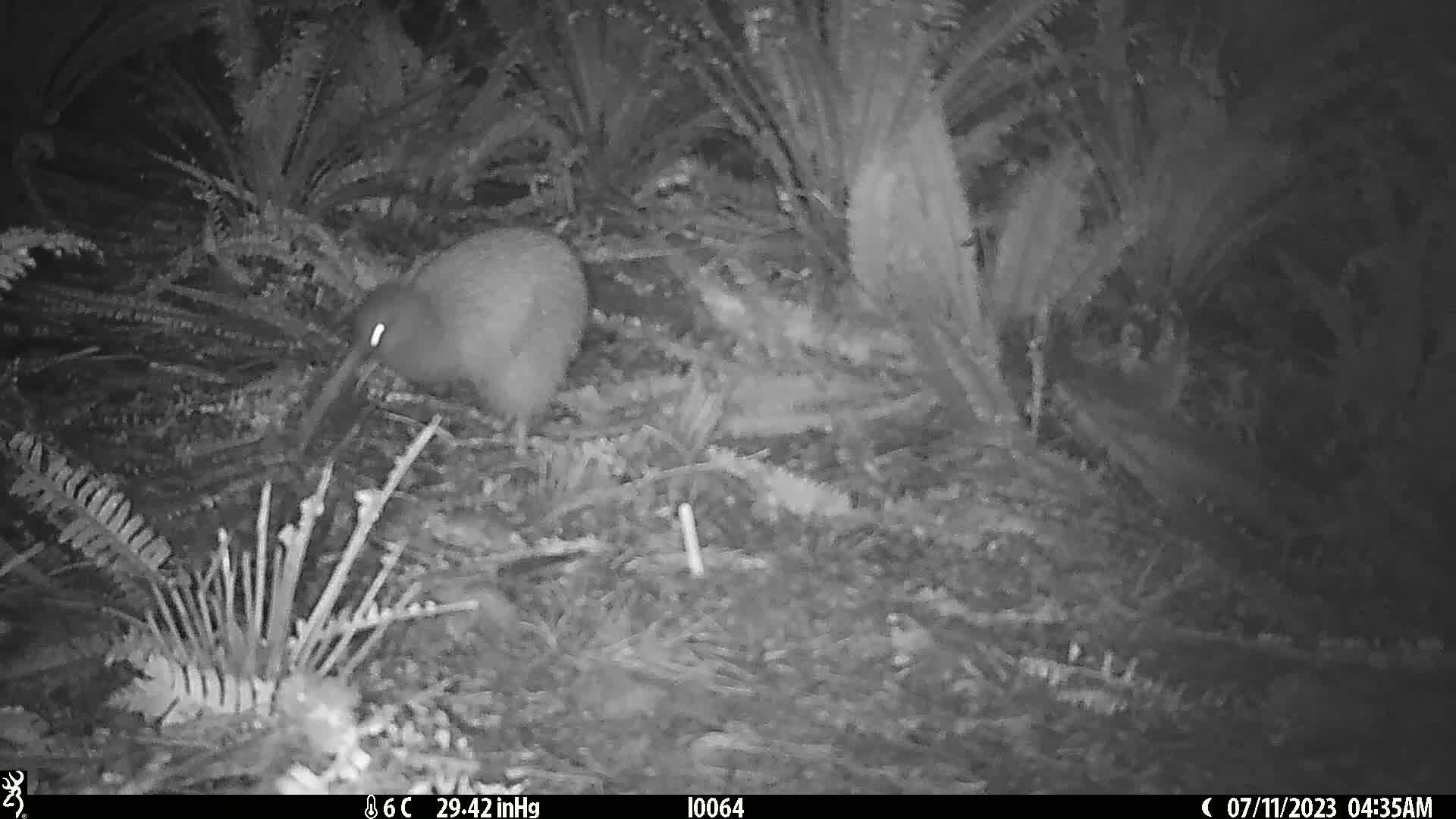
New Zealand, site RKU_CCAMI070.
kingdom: Animalia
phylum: Chordata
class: Aves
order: Apterygiformes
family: Apterygidae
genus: Apteryx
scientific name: Apteryx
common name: kiwi